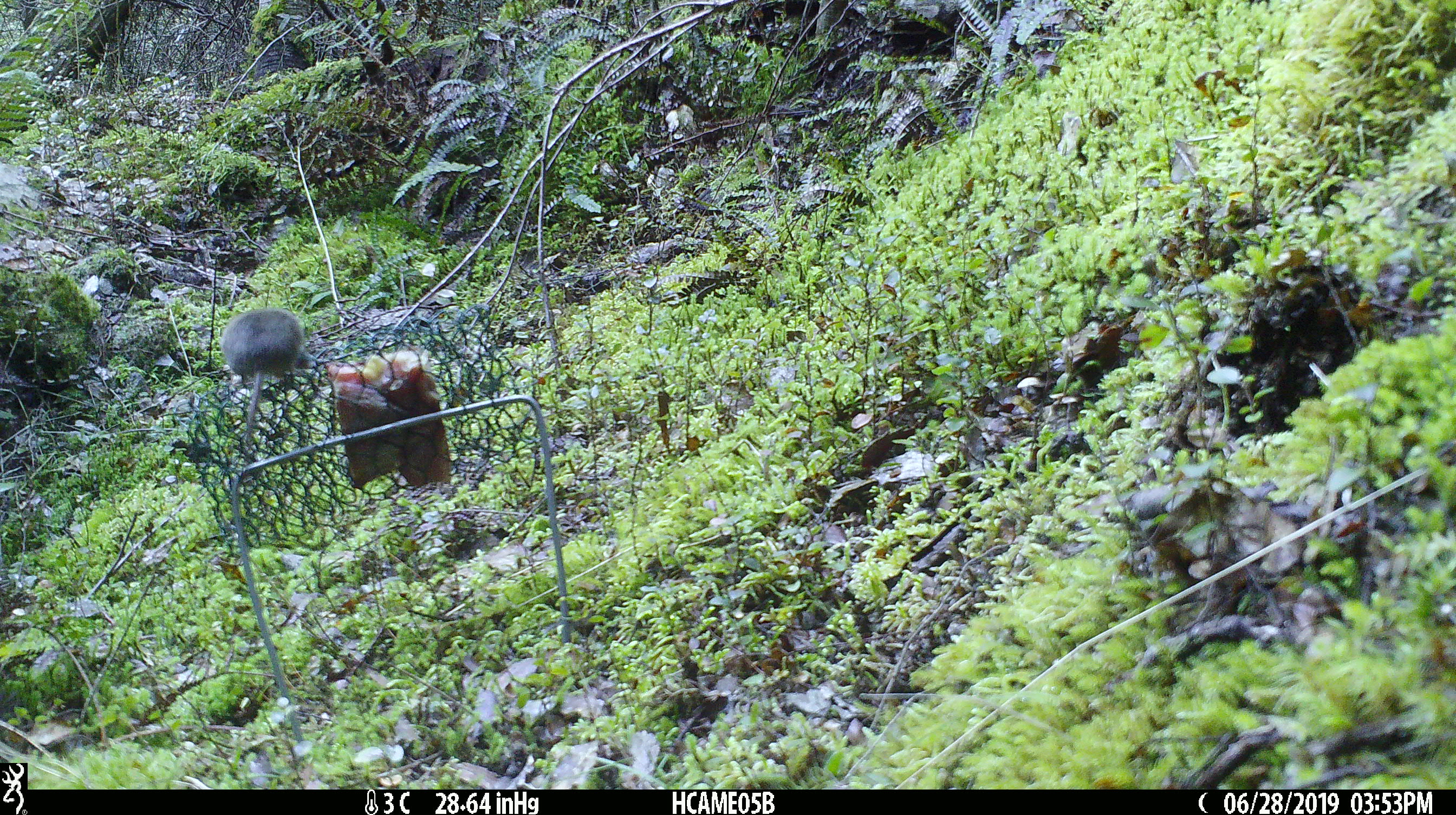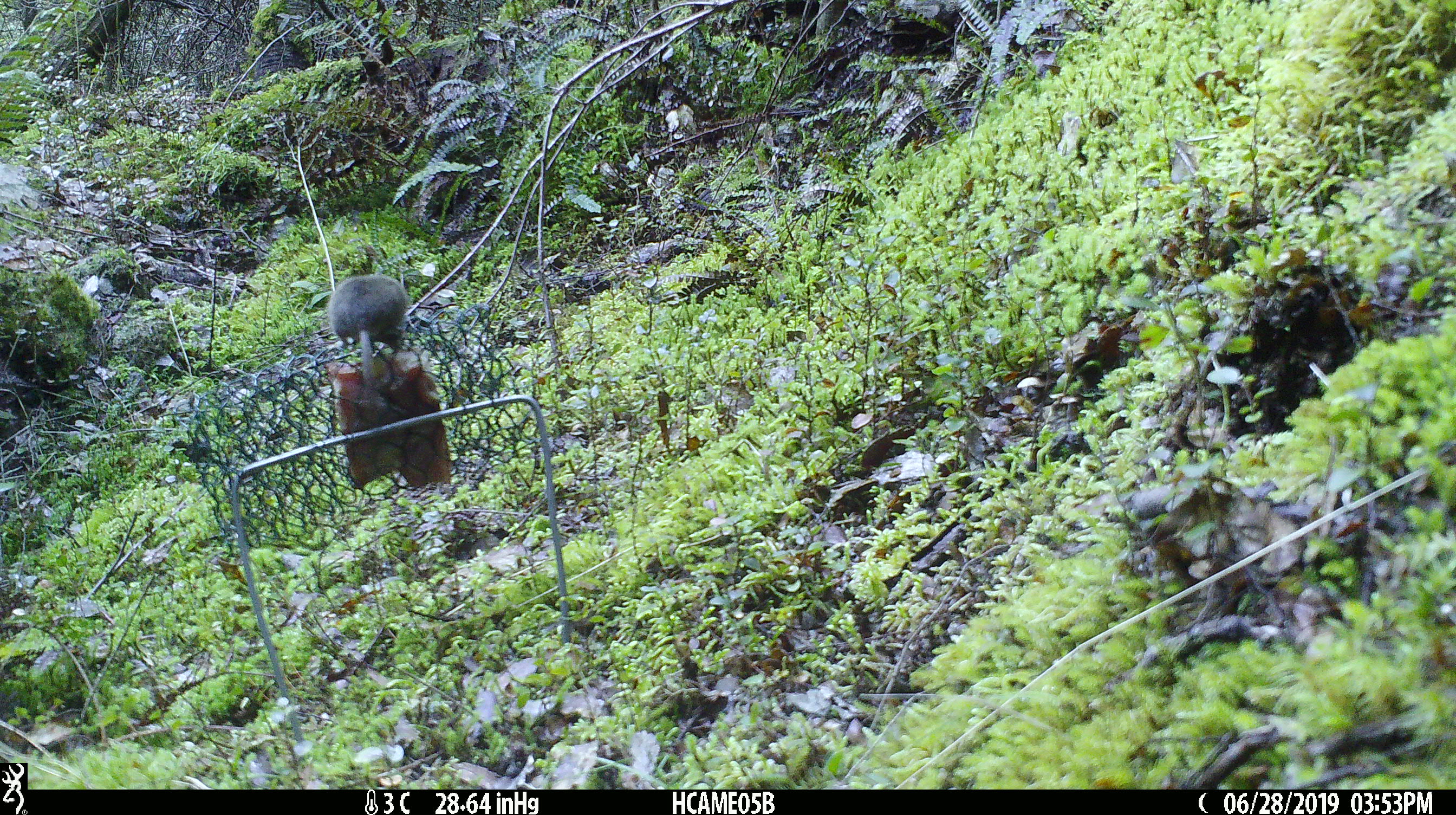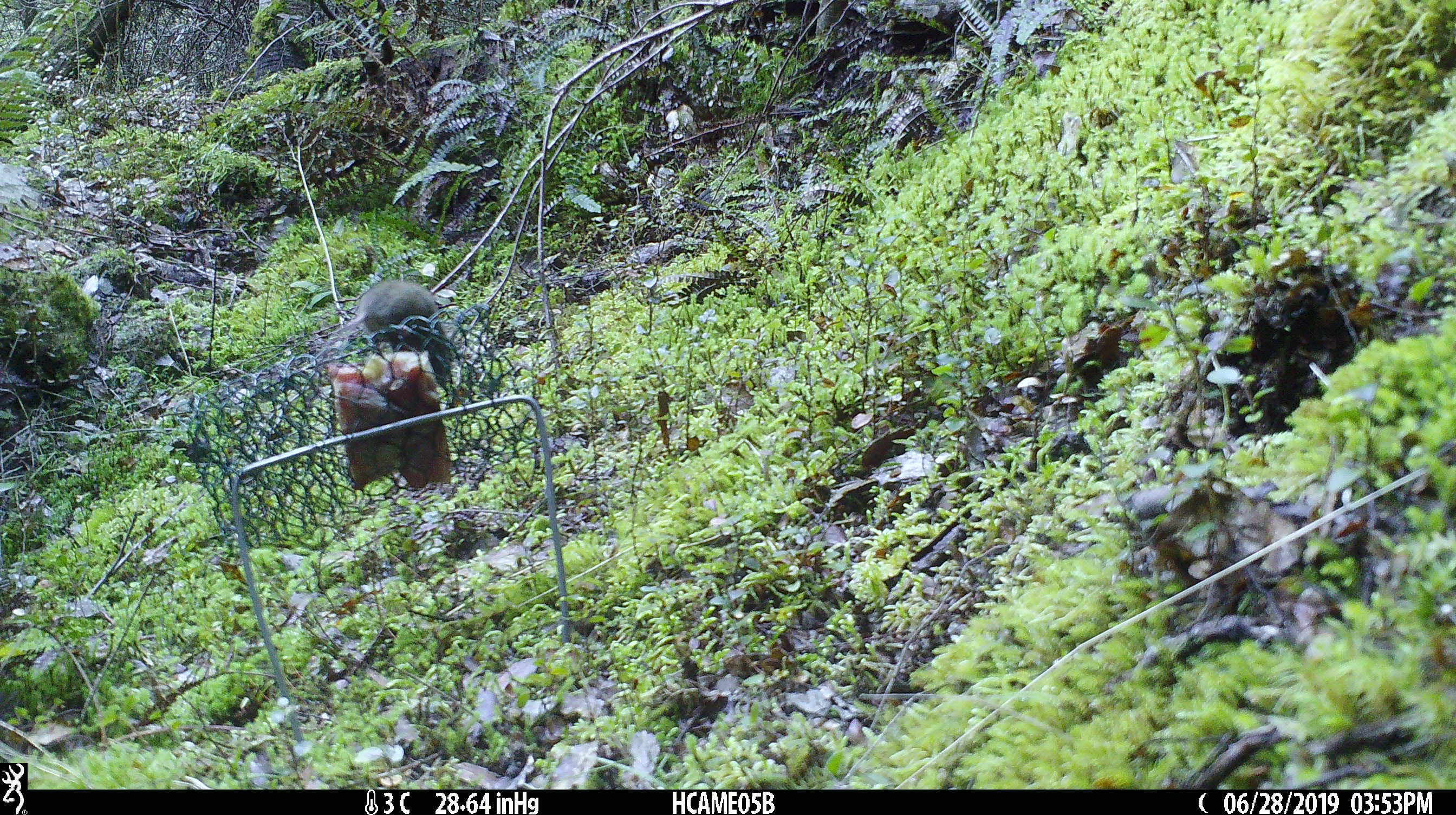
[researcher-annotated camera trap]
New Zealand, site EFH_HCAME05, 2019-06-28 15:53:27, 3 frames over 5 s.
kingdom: Animalia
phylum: Chordata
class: Mammalia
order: Rodentia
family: Muridae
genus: Mus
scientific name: Mus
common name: mouse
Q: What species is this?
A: Mouse (Mus).